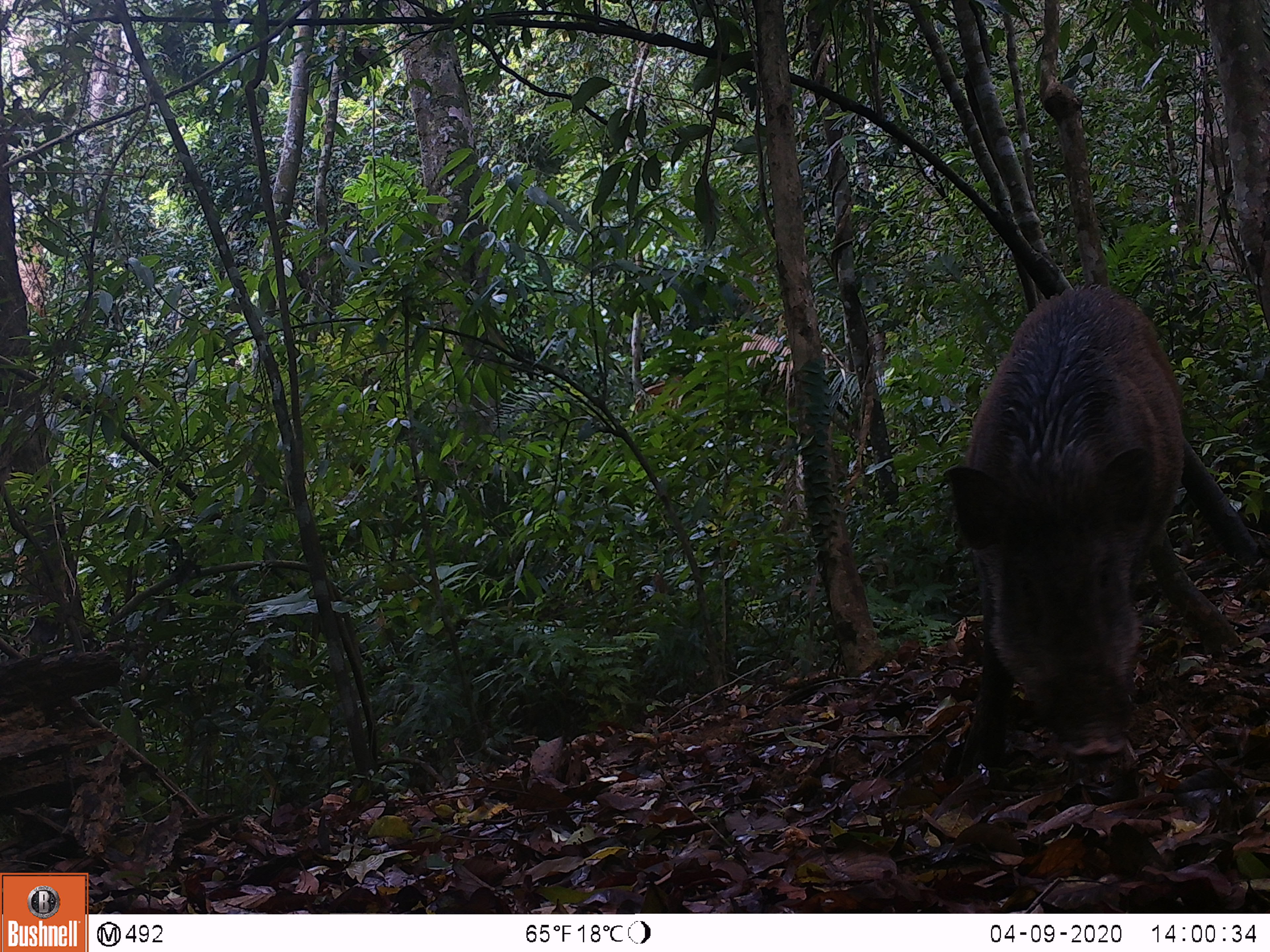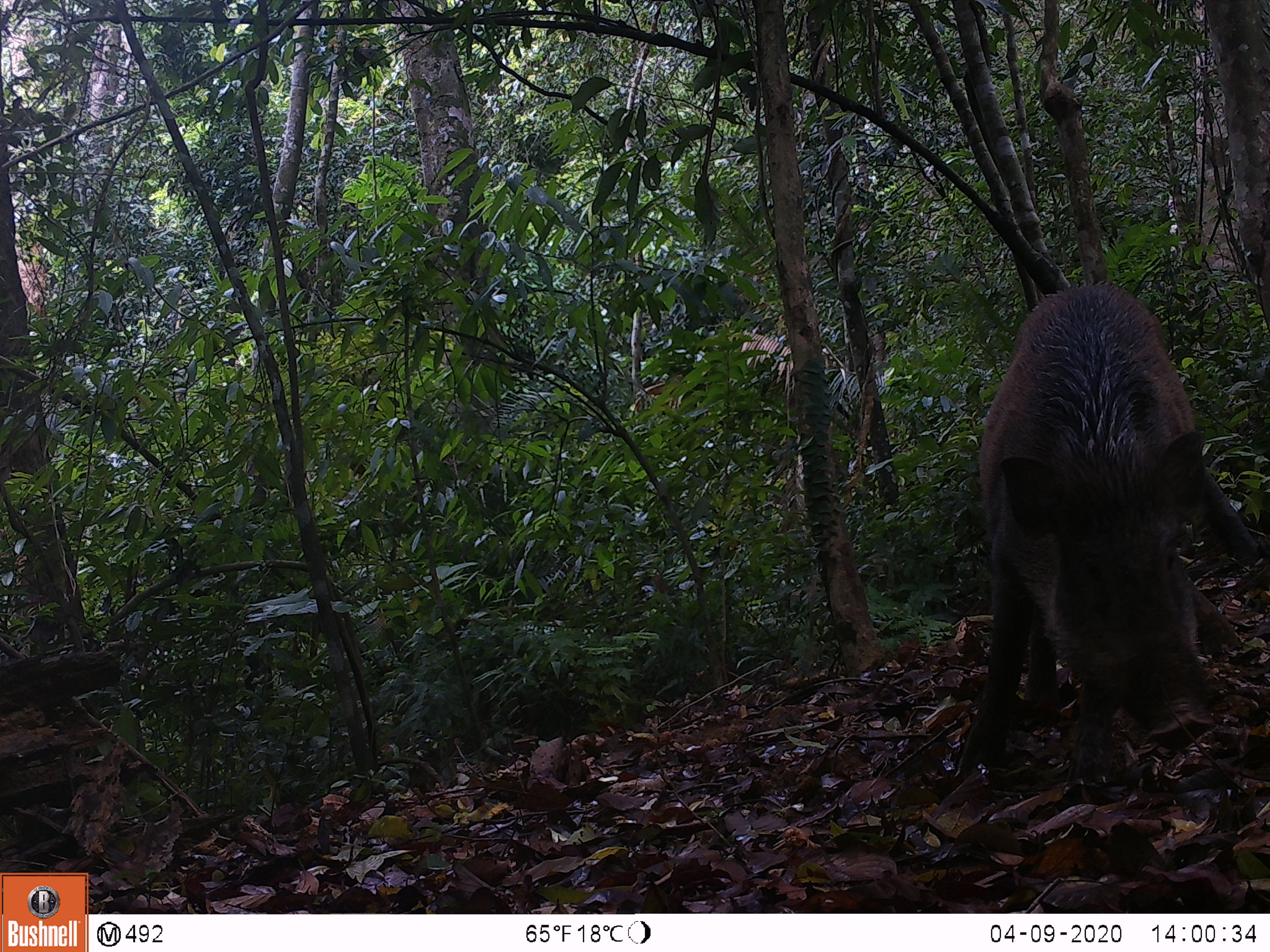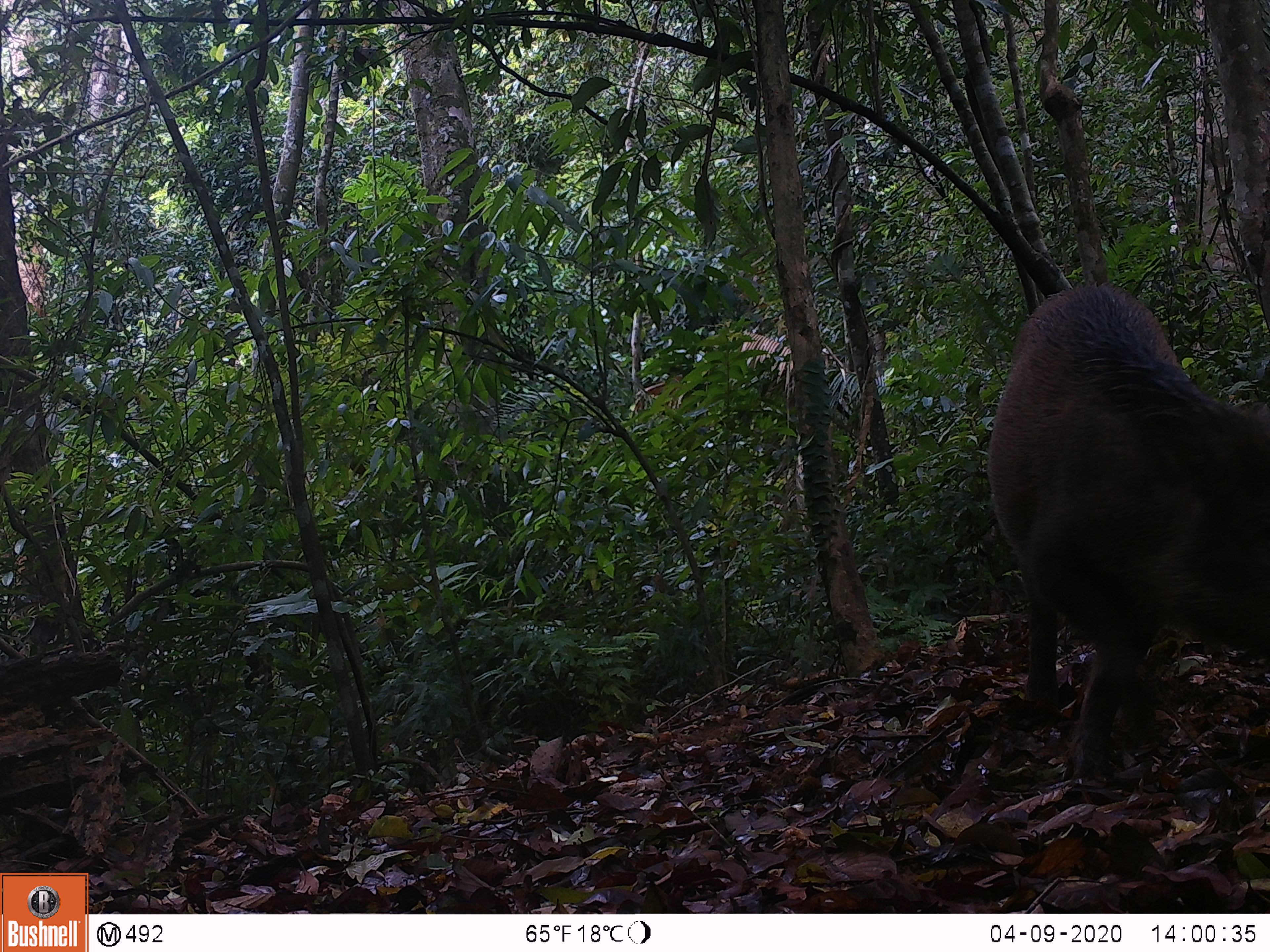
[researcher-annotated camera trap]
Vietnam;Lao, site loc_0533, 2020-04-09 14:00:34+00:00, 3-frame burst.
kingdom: Animalia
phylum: Chordata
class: Mammalia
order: Artiodactyla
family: Suidae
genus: Sus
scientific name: Sus scrofa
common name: eurasian wild pig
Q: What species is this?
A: Eurasian wild pig (Sus scrofa).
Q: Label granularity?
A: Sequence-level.